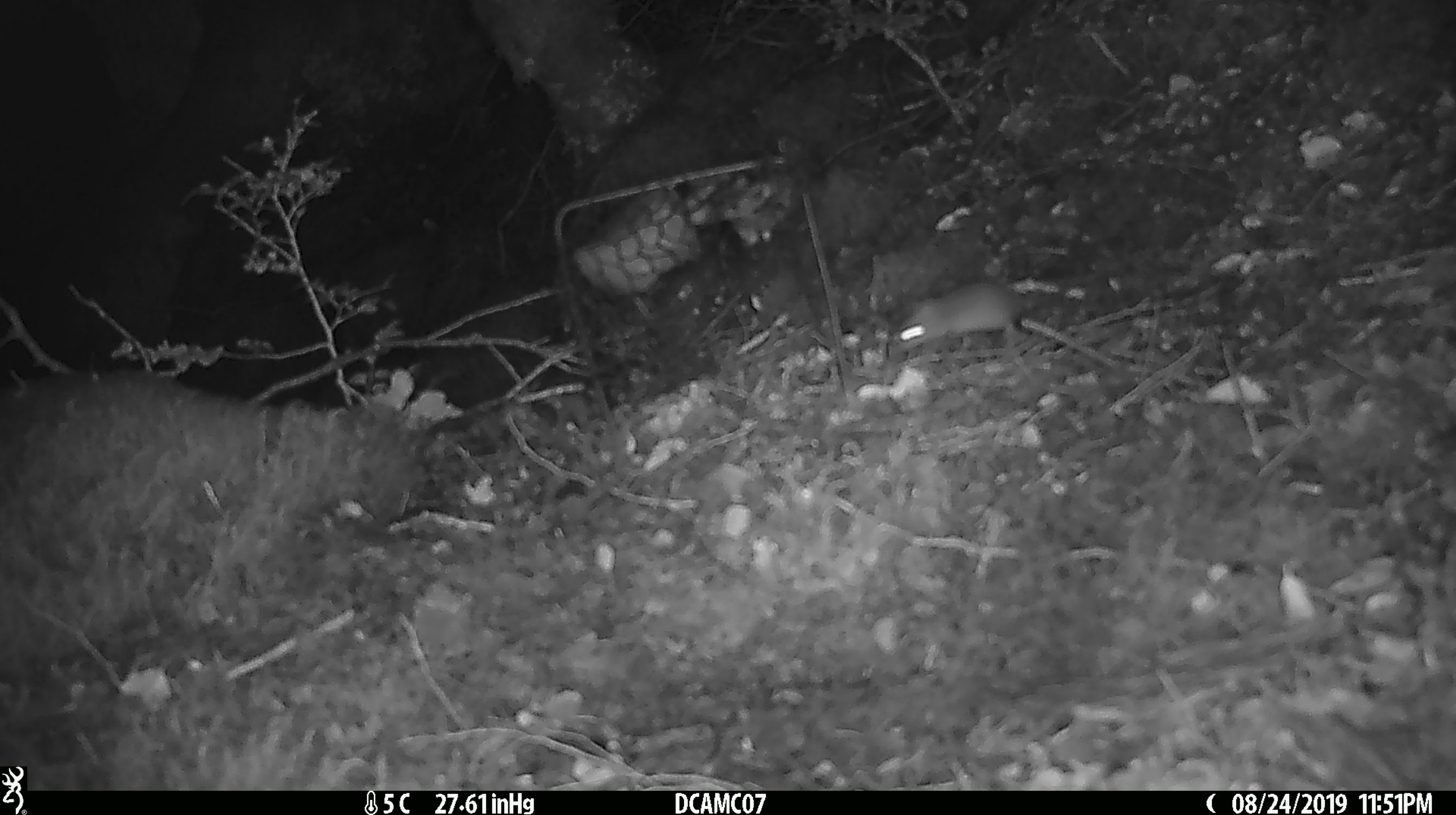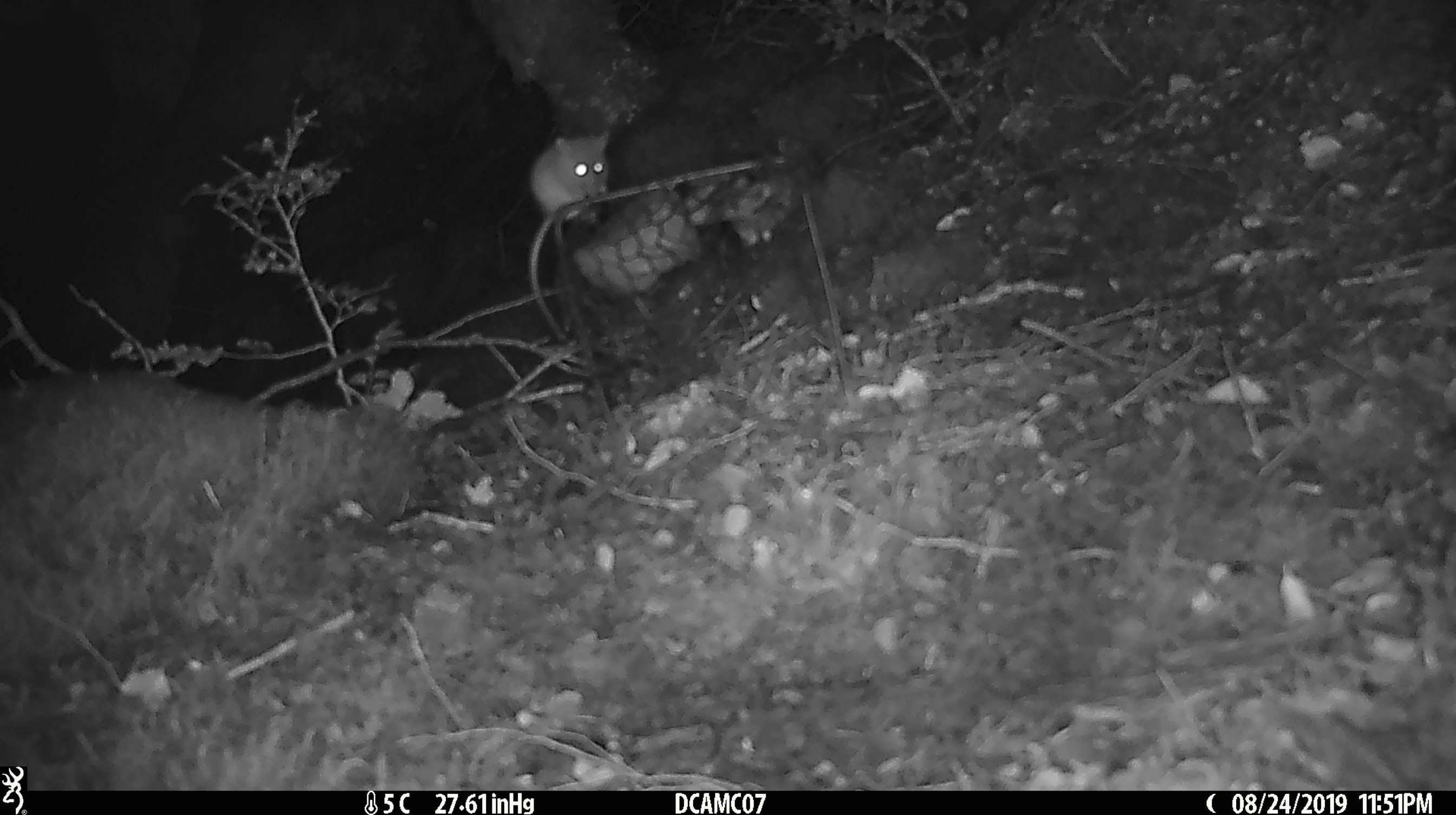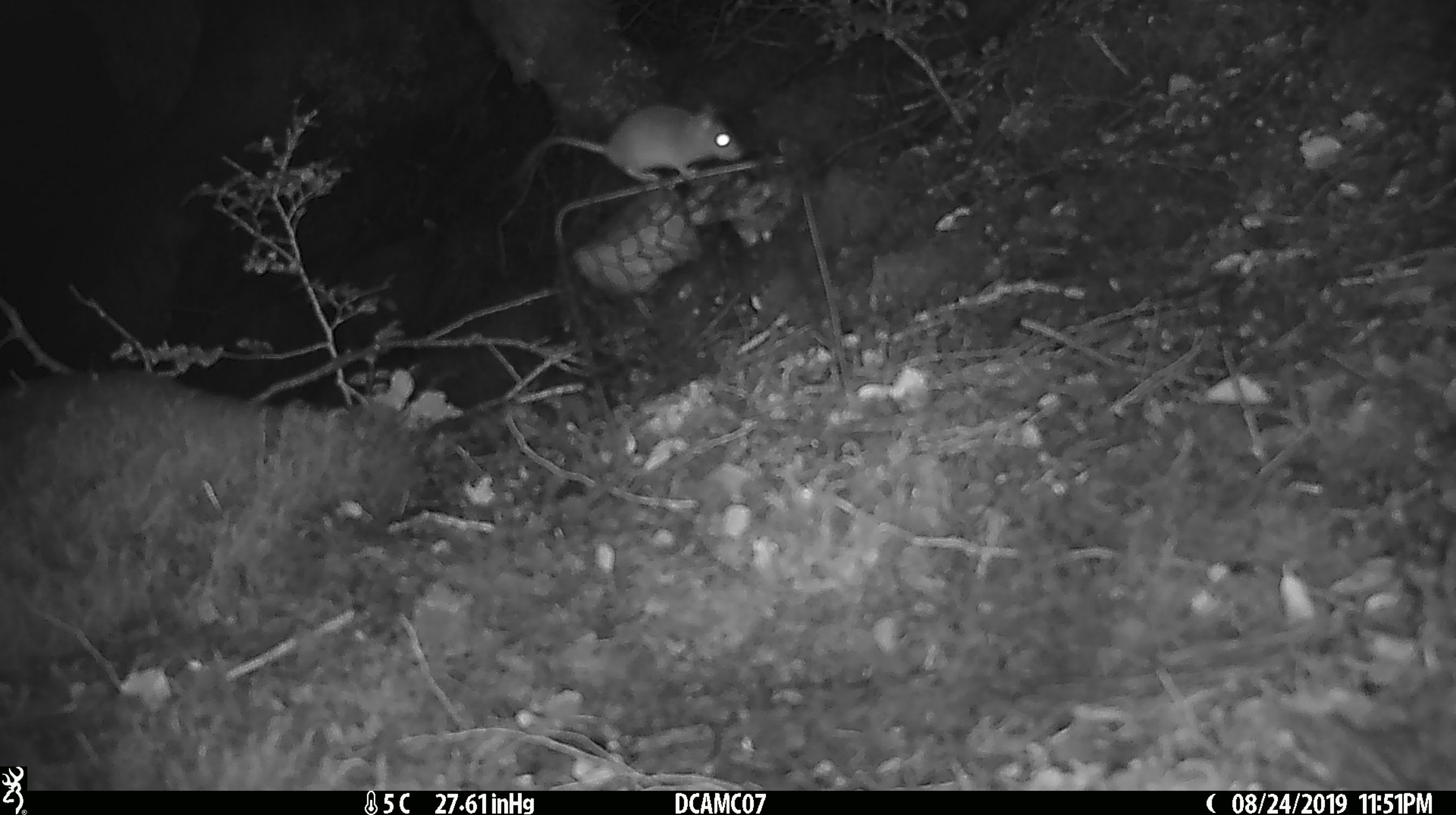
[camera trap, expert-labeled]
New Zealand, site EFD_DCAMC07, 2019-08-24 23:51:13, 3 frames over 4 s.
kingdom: Animalia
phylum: Chordata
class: Mammalia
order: Rodentia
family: Muridae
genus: Mus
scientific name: Mus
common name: mouse